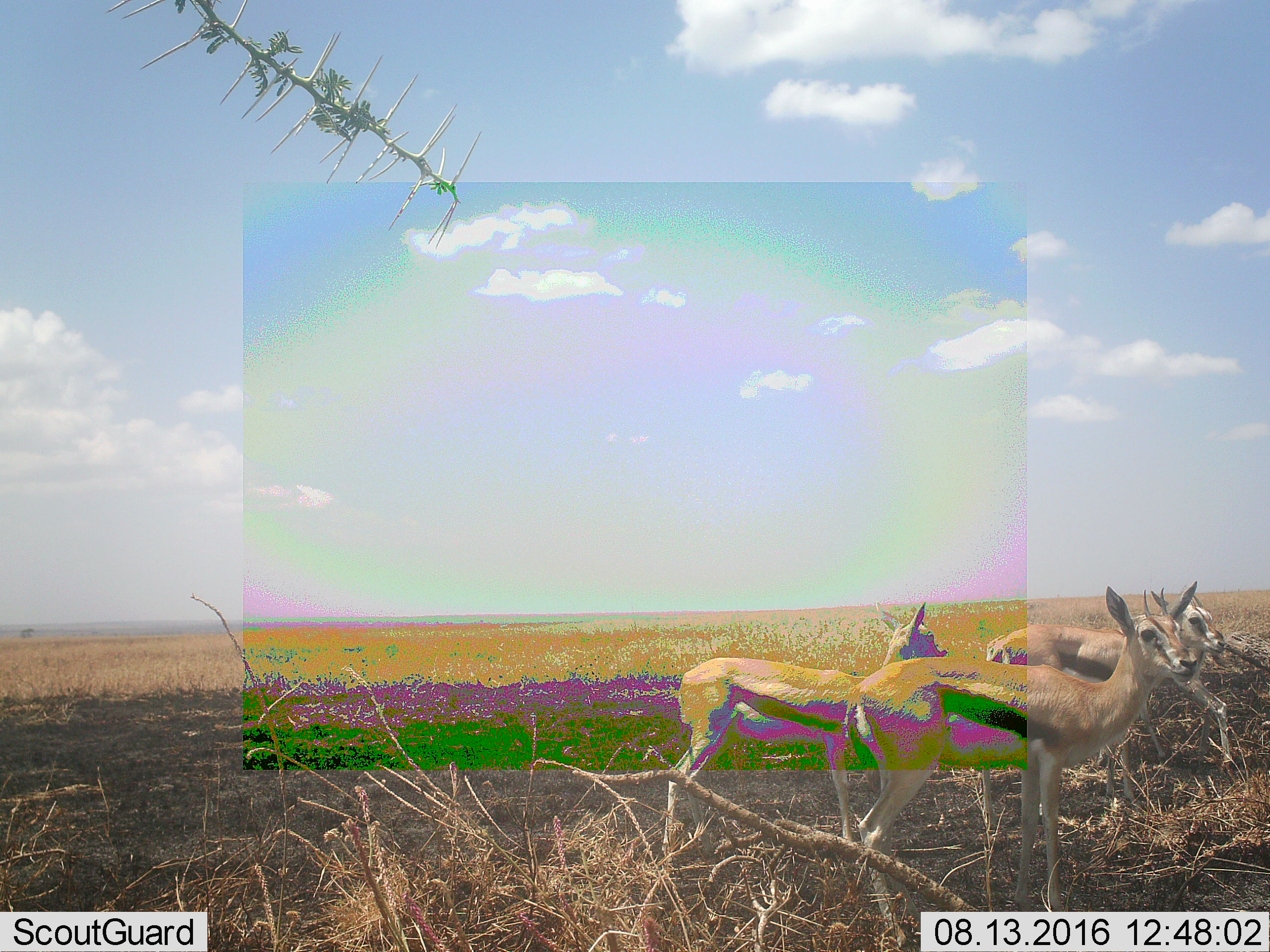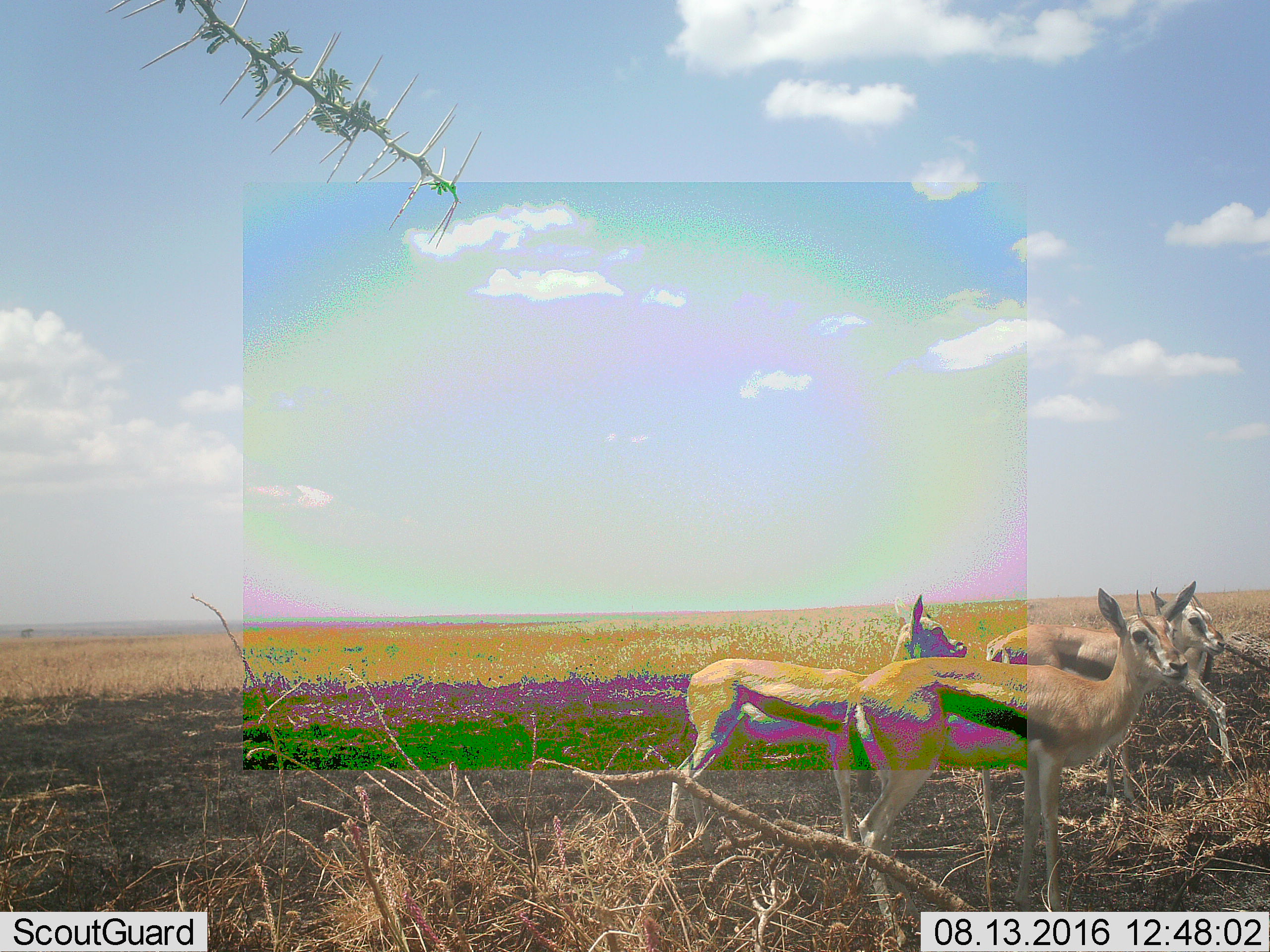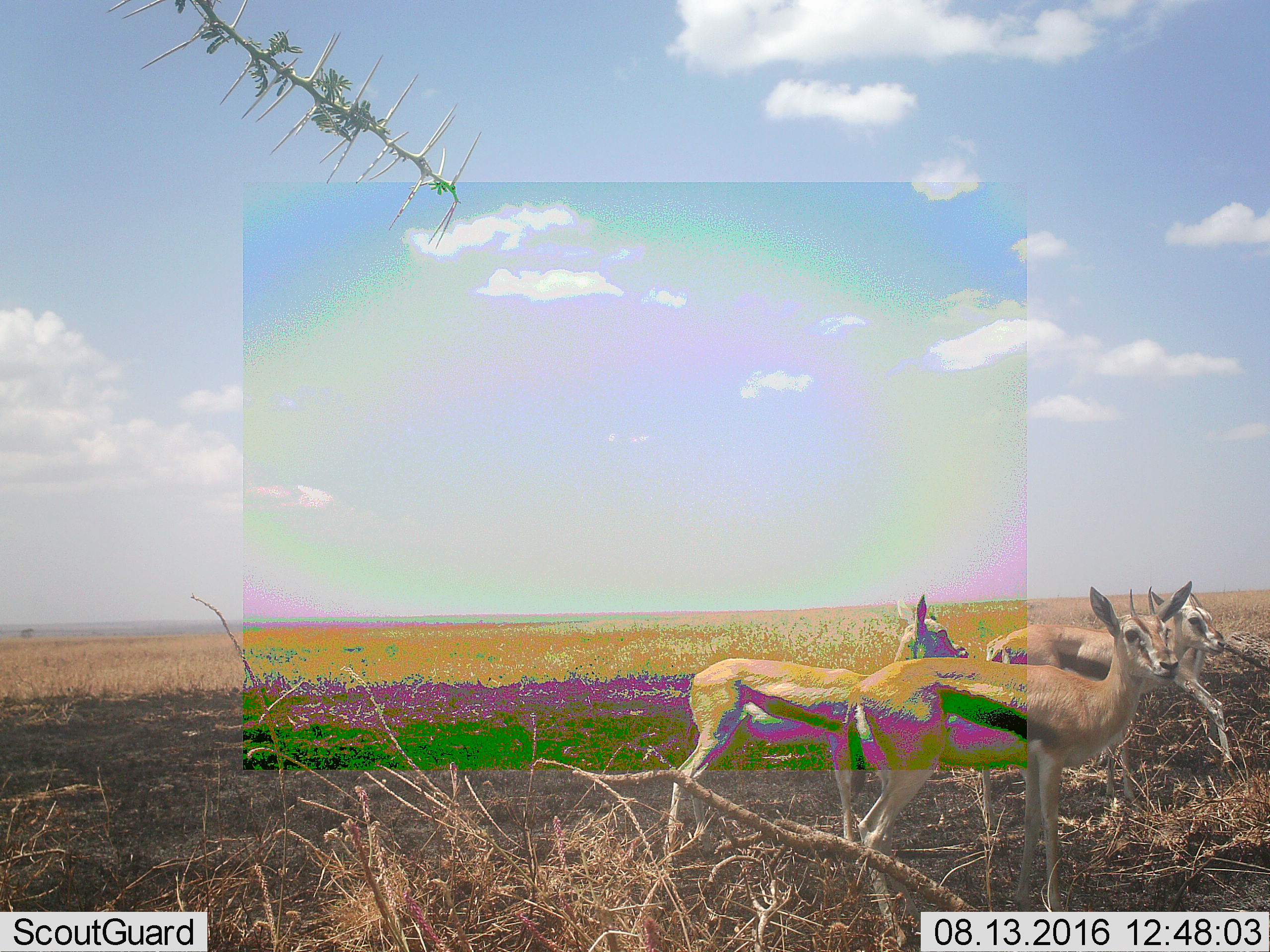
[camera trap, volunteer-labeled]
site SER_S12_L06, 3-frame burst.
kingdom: Animalia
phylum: Chordata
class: Mammalia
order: Artiodactyla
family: Bovidae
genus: Eudorcas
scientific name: Eudorcas thomsonii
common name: thomson's gazelle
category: gazellethomsons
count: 3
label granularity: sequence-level